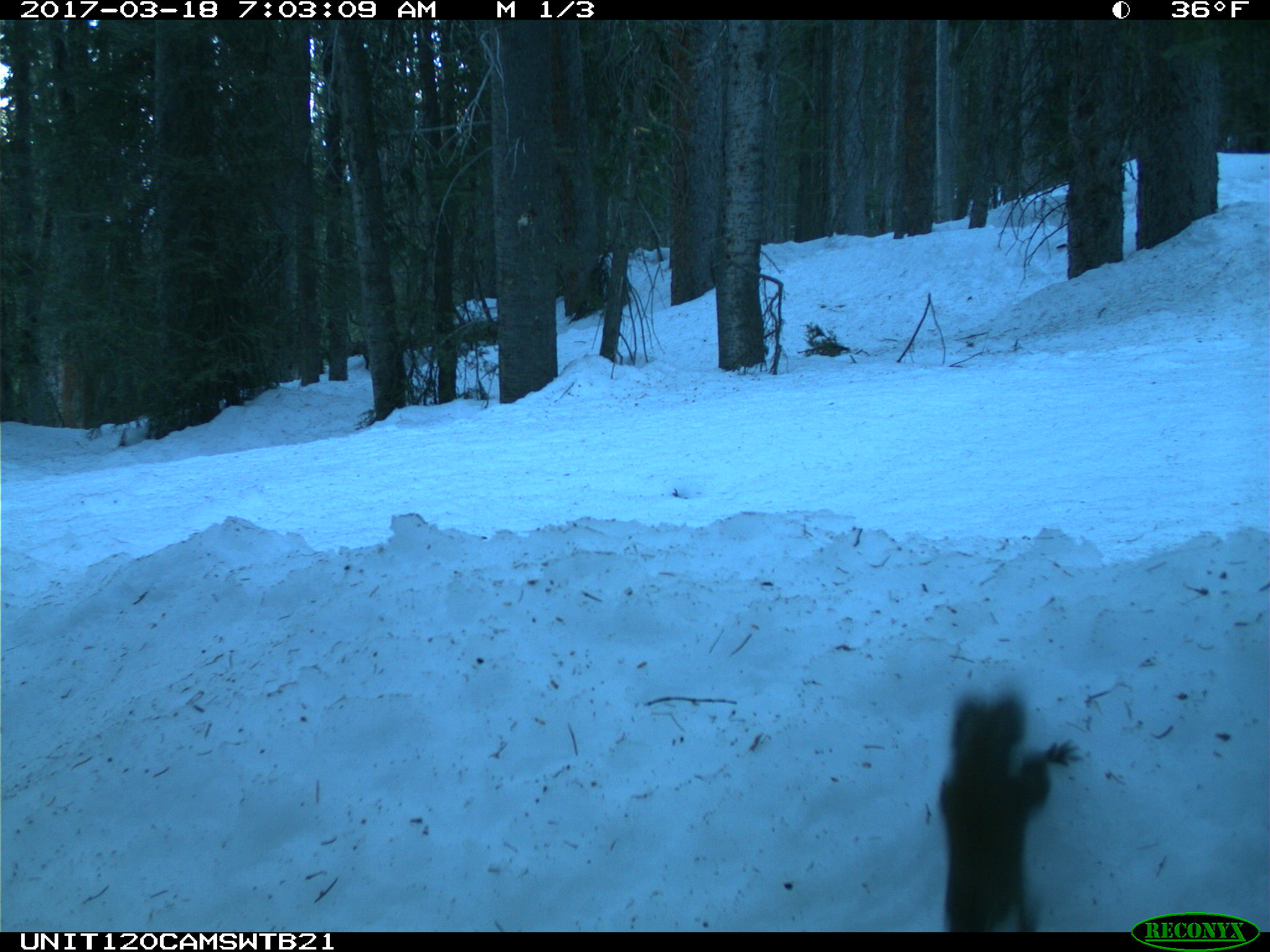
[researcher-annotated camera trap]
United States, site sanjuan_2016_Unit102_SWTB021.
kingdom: Animalia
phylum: Chordata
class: Mammalia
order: Rodentia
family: Sciuridae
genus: Tamiasciurus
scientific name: Tamiasciurus hudsonicus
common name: american red squirrel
Tamiasciurus hudsonicus (american red squirrel).